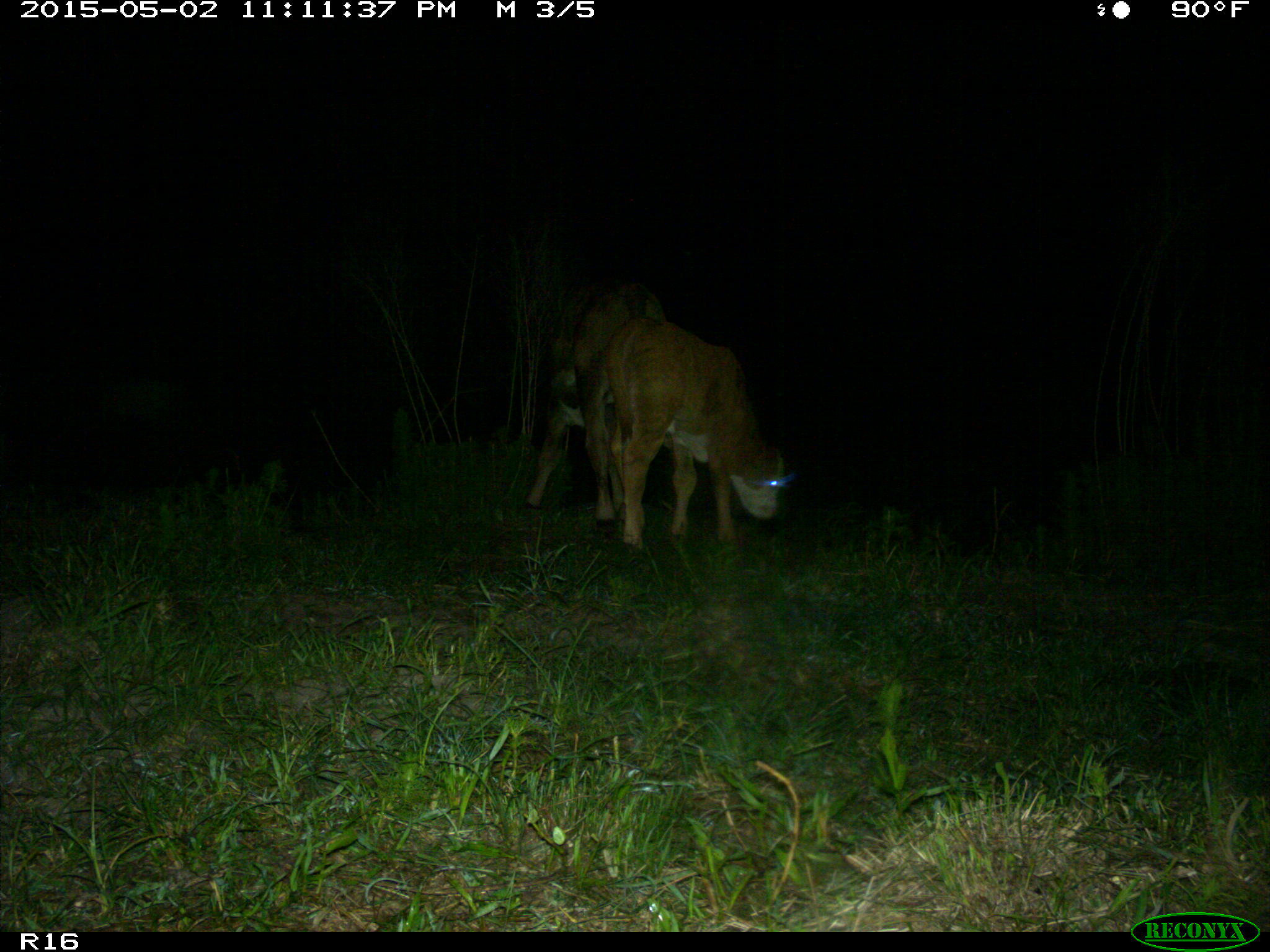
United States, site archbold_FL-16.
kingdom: Animalia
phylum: Chordata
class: Mammalia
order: Artiodactyla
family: Bovidae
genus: Bos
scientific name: Bos taurus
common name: domestic cow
Bos taurus (domestic cow).